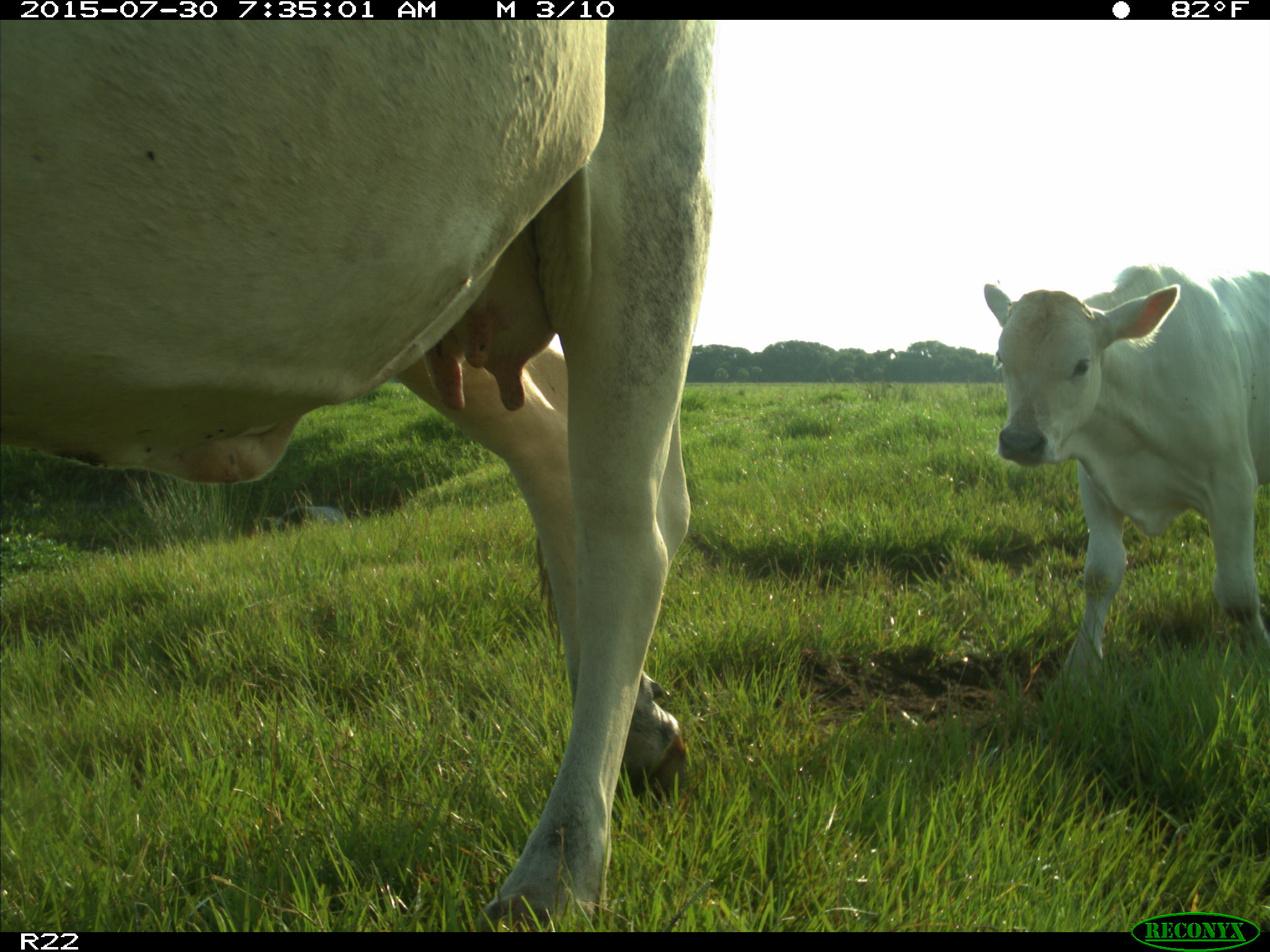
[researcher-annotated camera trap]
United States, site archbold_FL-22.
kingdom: Animalia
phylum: Chordata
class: Mammalia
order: Artiodactyla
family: Bovidae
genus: Bos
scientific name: Bos taurus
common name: domestic cow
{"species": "Bos taurus (domestic cow)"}